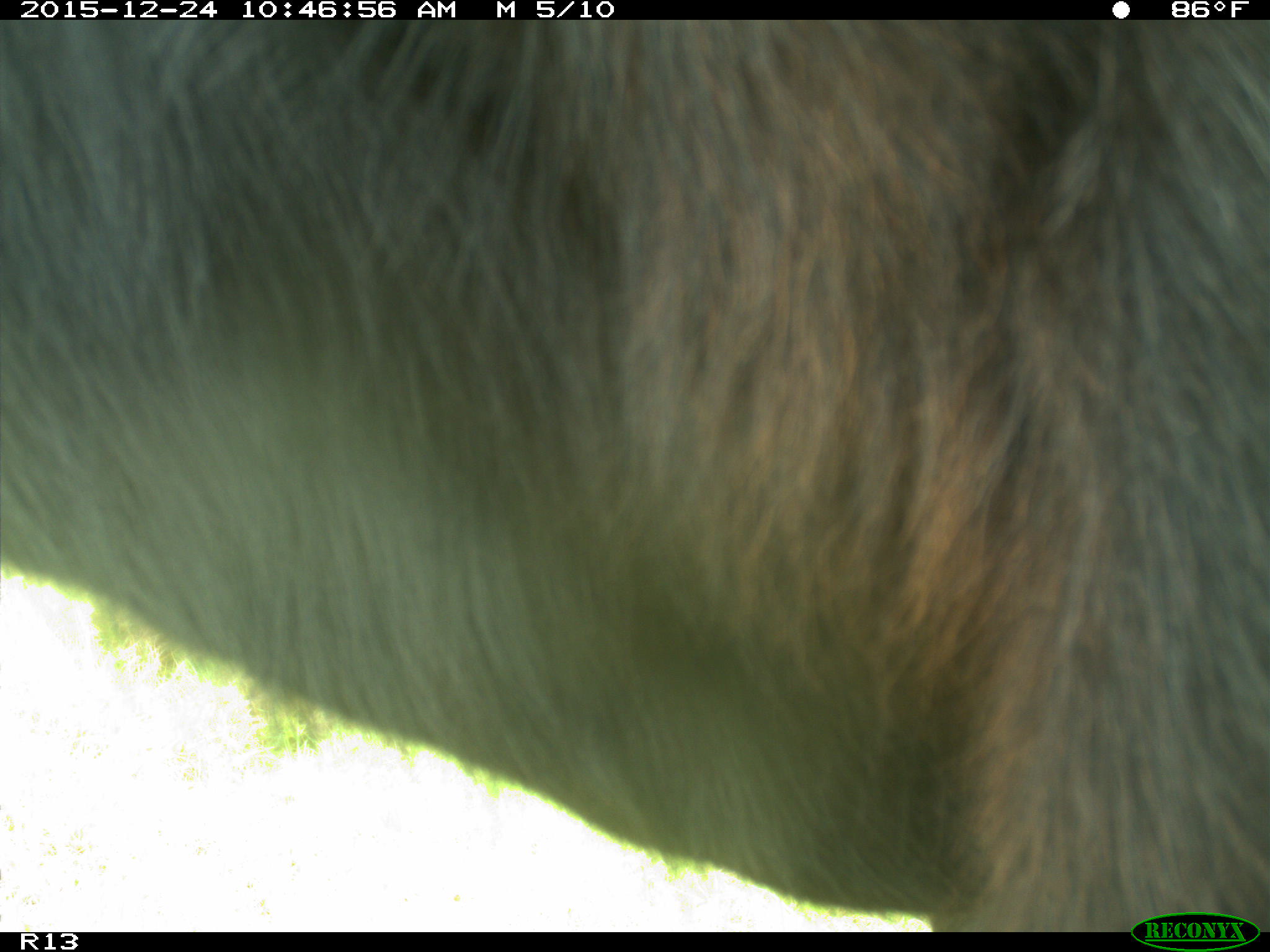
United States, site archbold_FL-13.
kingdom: Animalia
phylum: Chordata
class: Mammalia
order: Artiodactyla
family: Bovidae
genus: Bos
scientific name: Bos taurus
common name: domestic cow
Bos taurus (domestic cow).